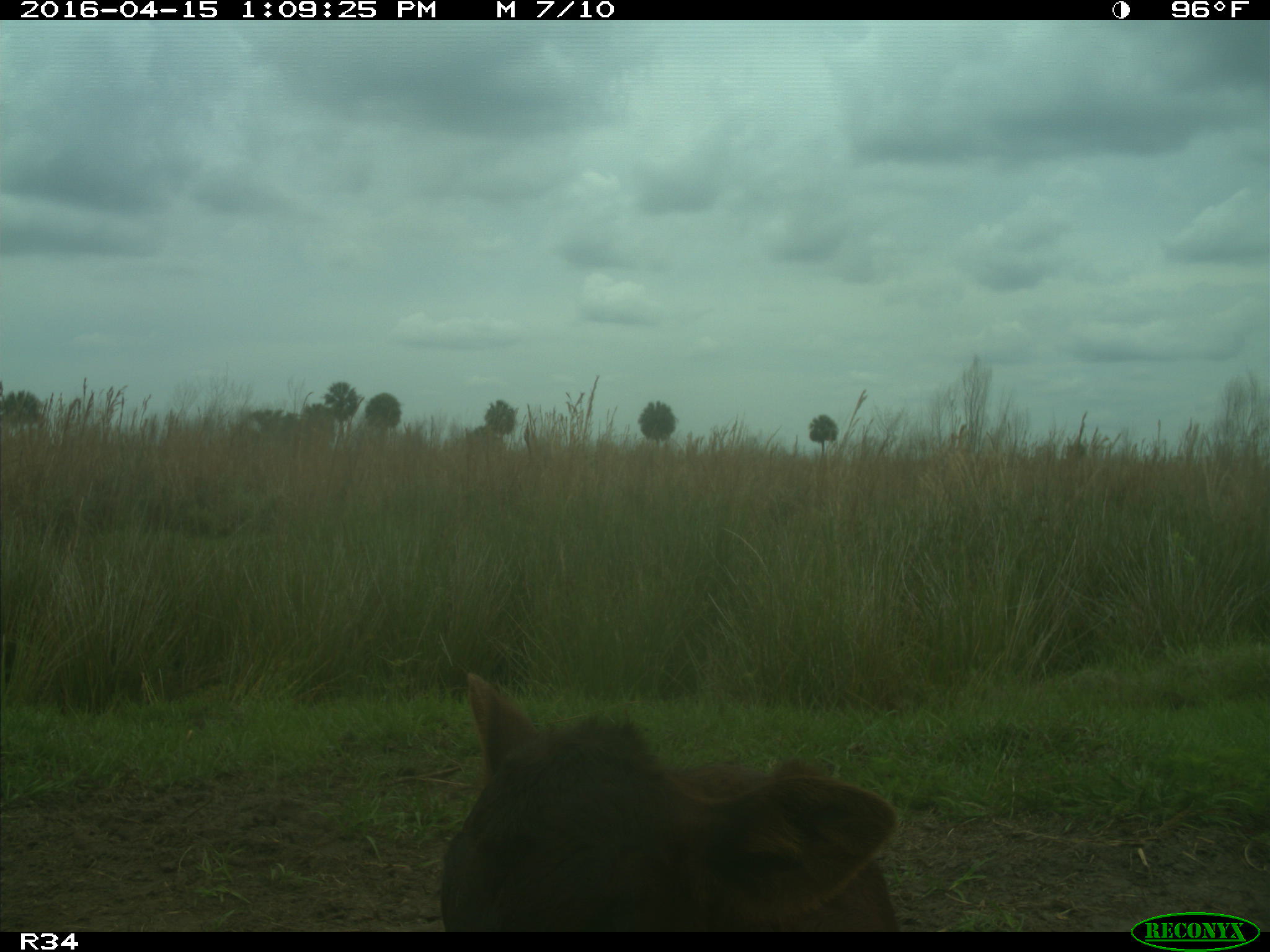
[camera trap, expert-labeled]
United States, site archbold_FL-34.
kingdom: Animalia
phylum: Chordata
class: Mammalia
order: Artiodactyla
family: Bovidae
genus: Bos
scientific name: Bos taurus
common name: domestic cow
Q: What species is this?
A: Bos taurus (domestic cow).